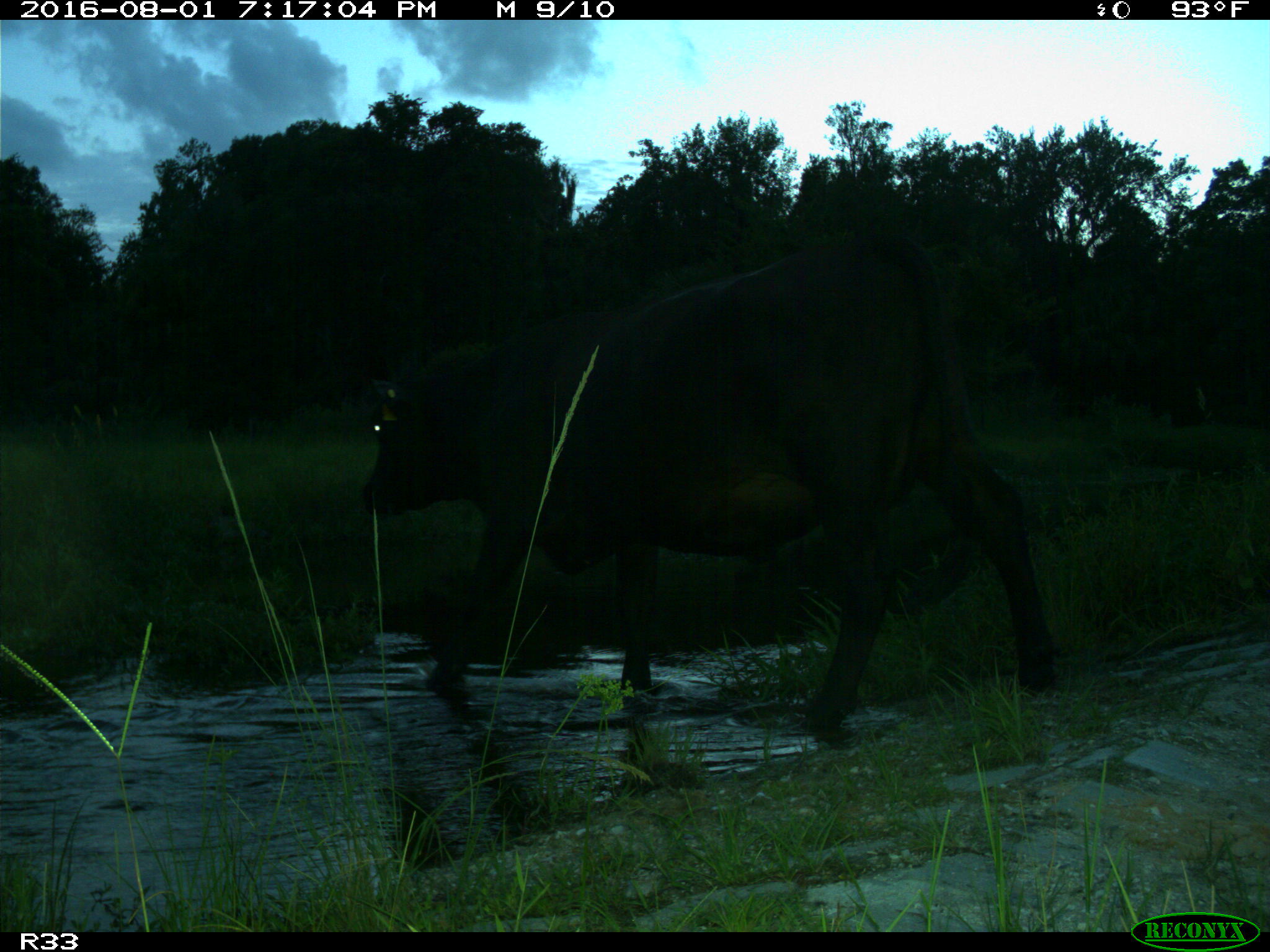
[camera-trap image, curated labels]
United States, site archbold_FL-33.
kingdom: Animalia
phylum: Chordata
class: Mammalia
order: Artiodactyla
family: Bovidae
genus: Bos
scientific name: Bos taurus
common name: domestic cow